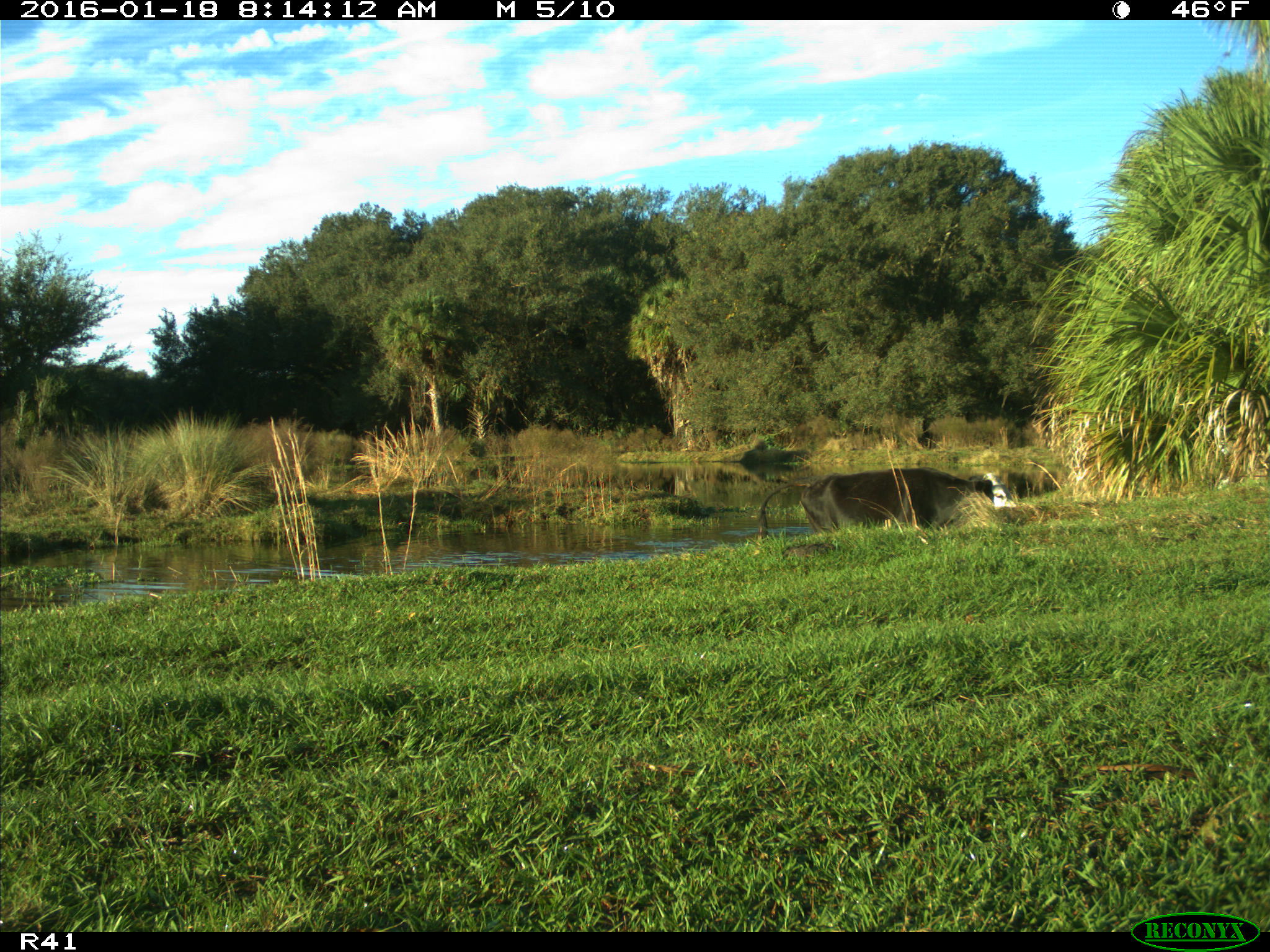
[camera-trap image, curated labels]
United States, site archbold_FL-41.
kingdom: Animalia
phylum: Chordata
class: Mammalia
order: Artiodactyla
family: Bovidae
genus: Bos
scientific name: Bos taurus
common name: domestic cow